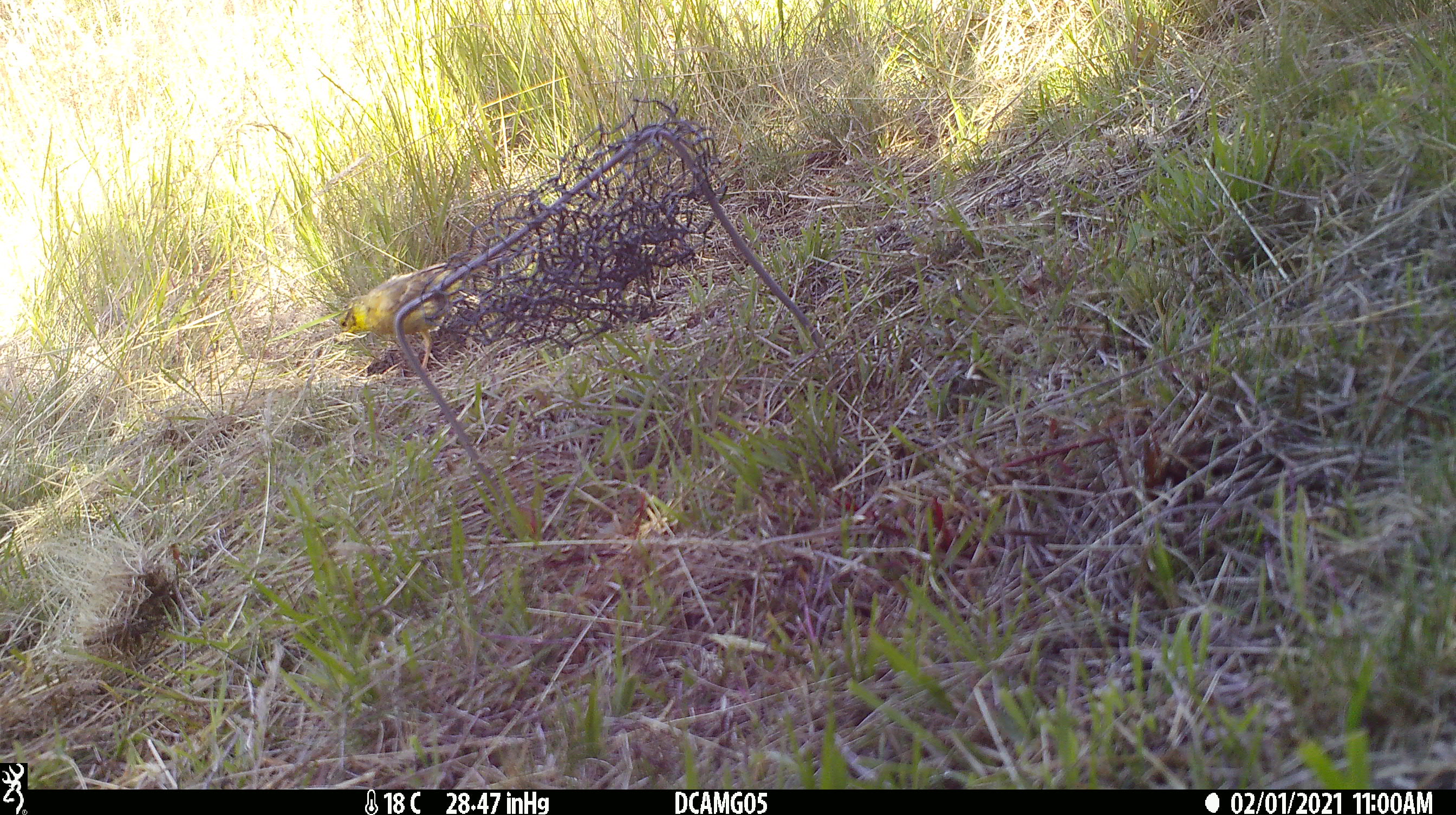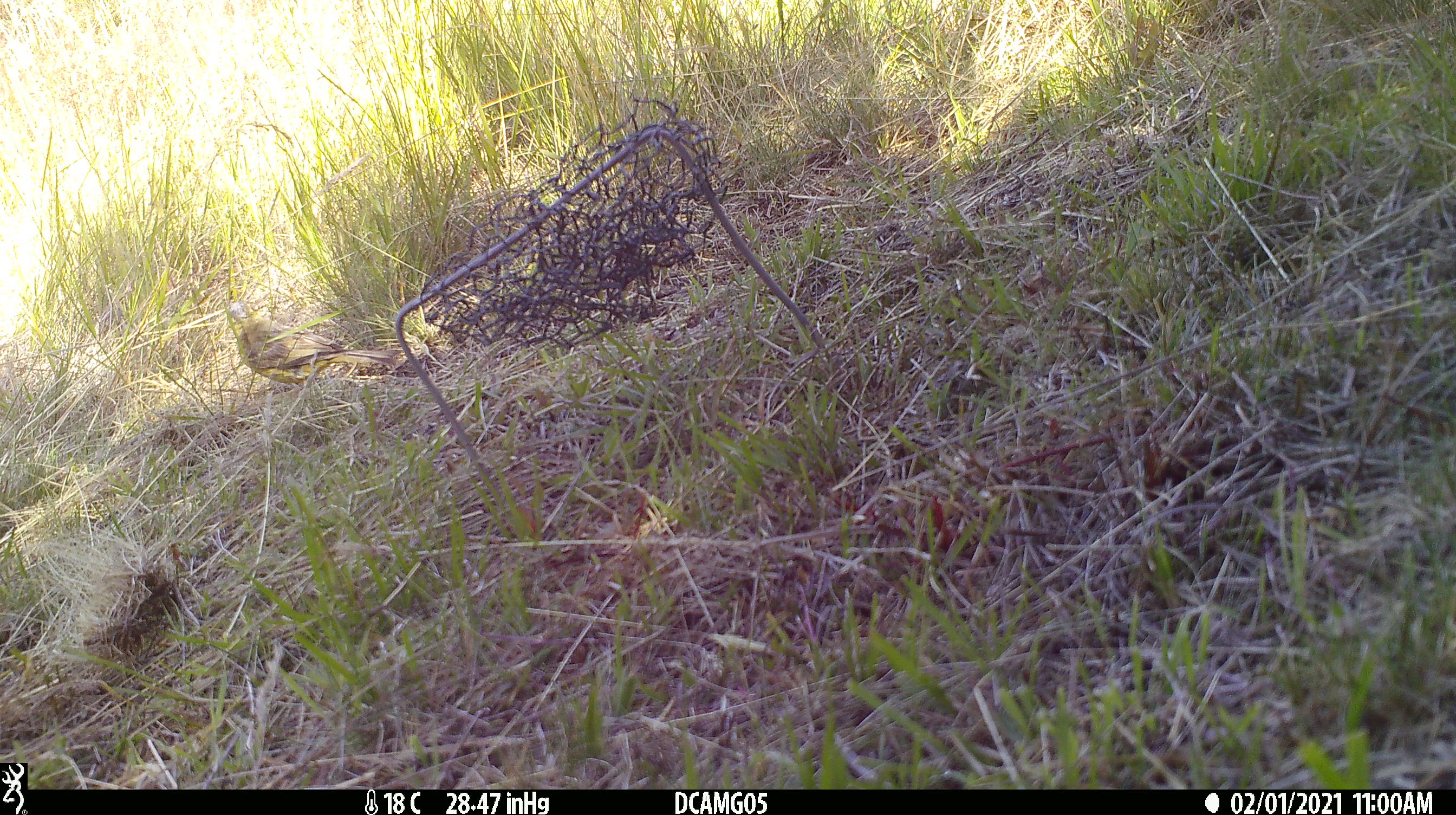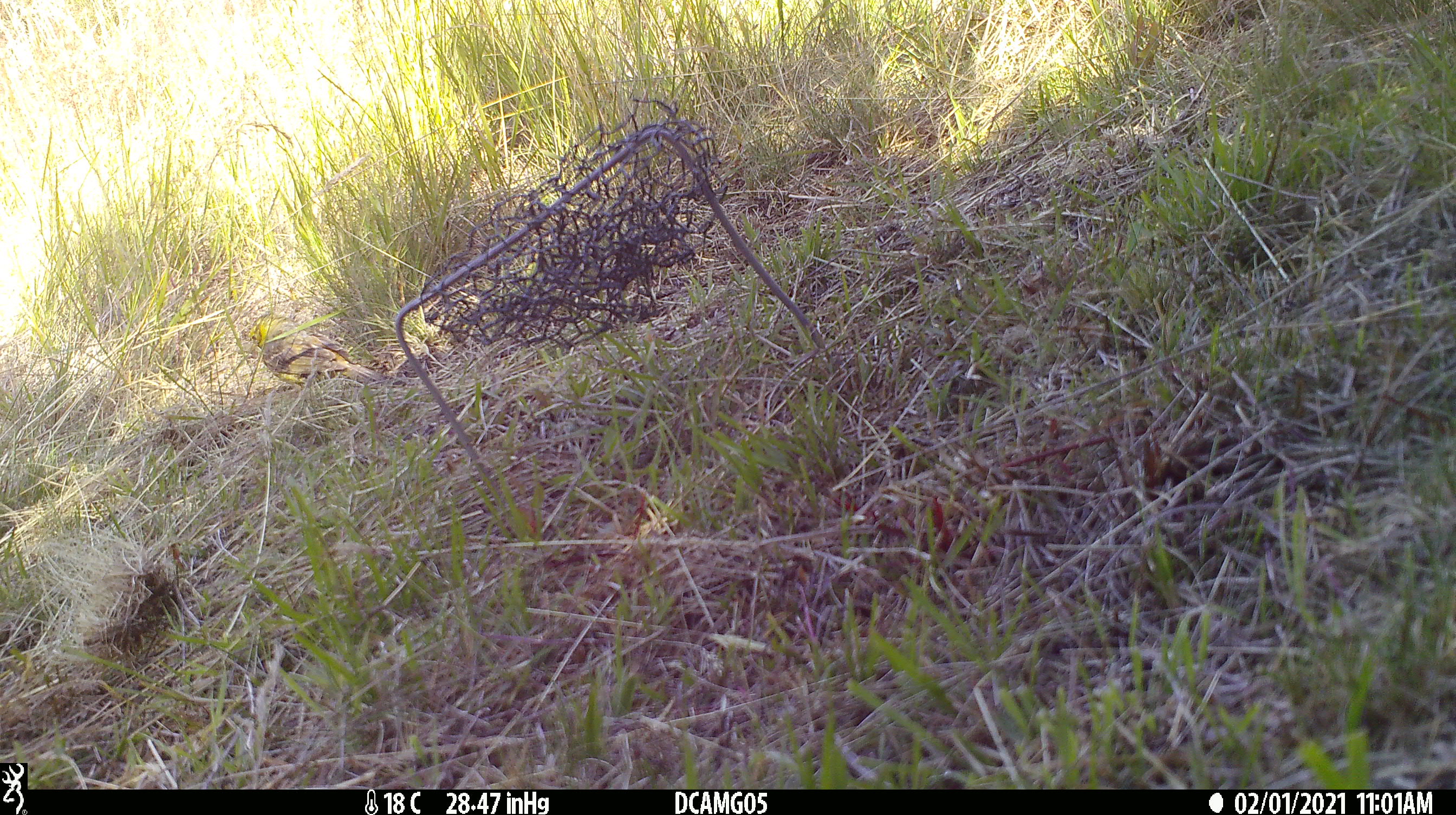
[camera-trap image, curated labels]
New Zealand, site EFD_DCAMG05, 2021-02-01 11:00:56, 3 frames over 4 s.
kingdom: Animalia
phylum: Chordata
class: Aves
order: Passeriformes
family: Emberizidae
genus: Emberiza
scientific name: Emberiza citrinella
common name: yellowhammer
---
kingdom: Animalia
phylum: Chordata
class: Aves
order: Passeriformes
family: Fringillidae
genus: Chloris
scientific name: Chloris chloris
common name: greenfinch